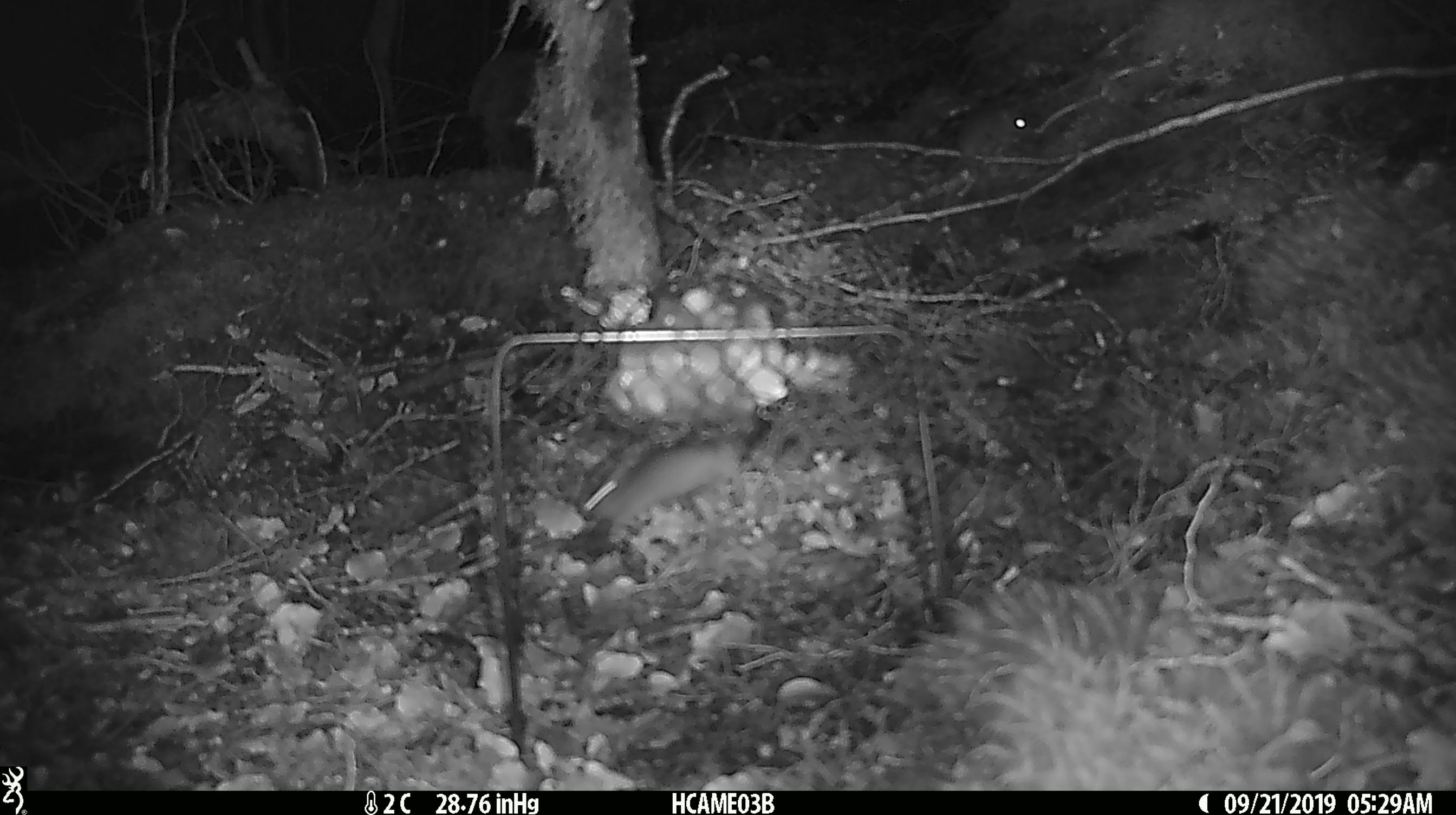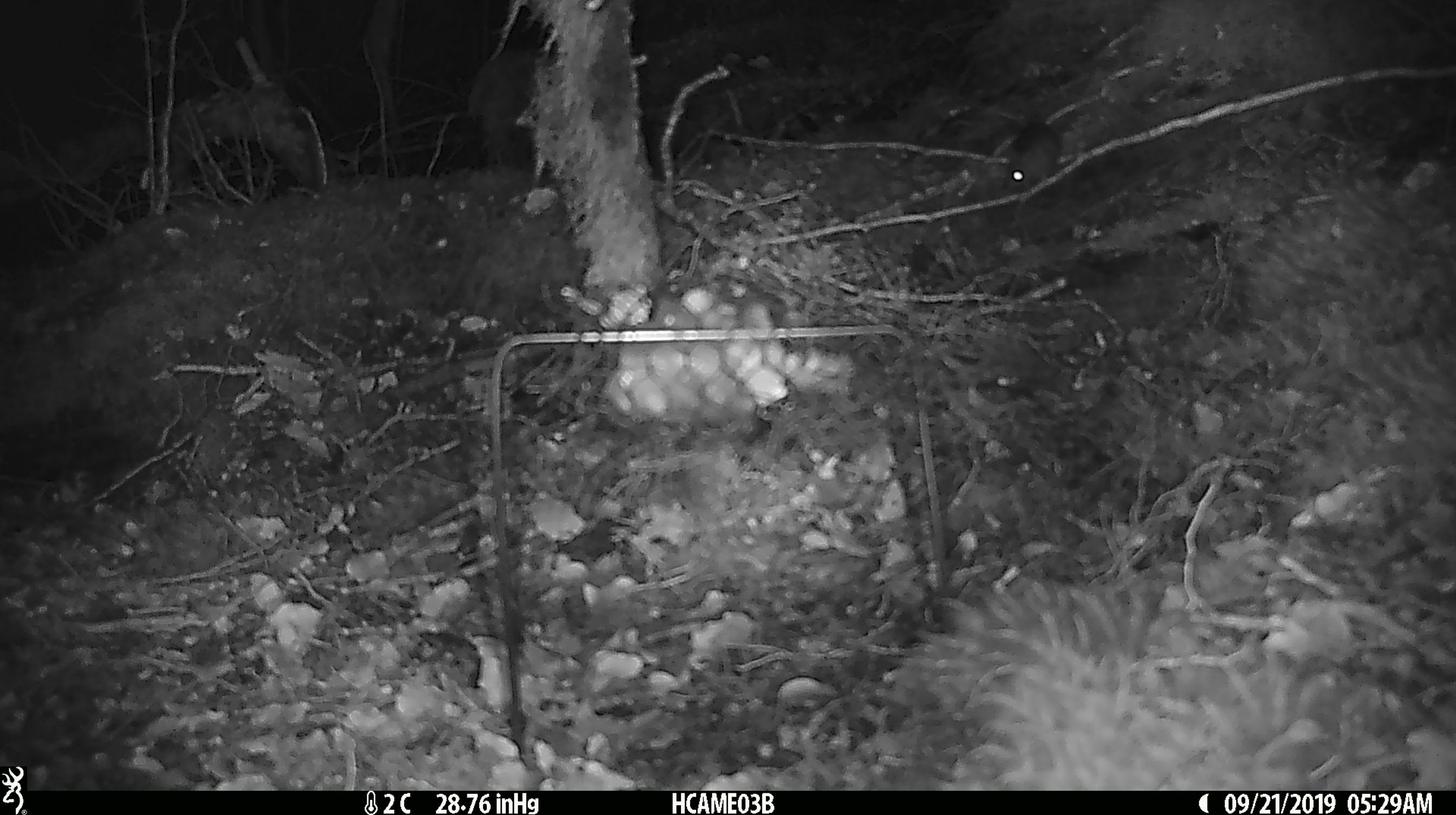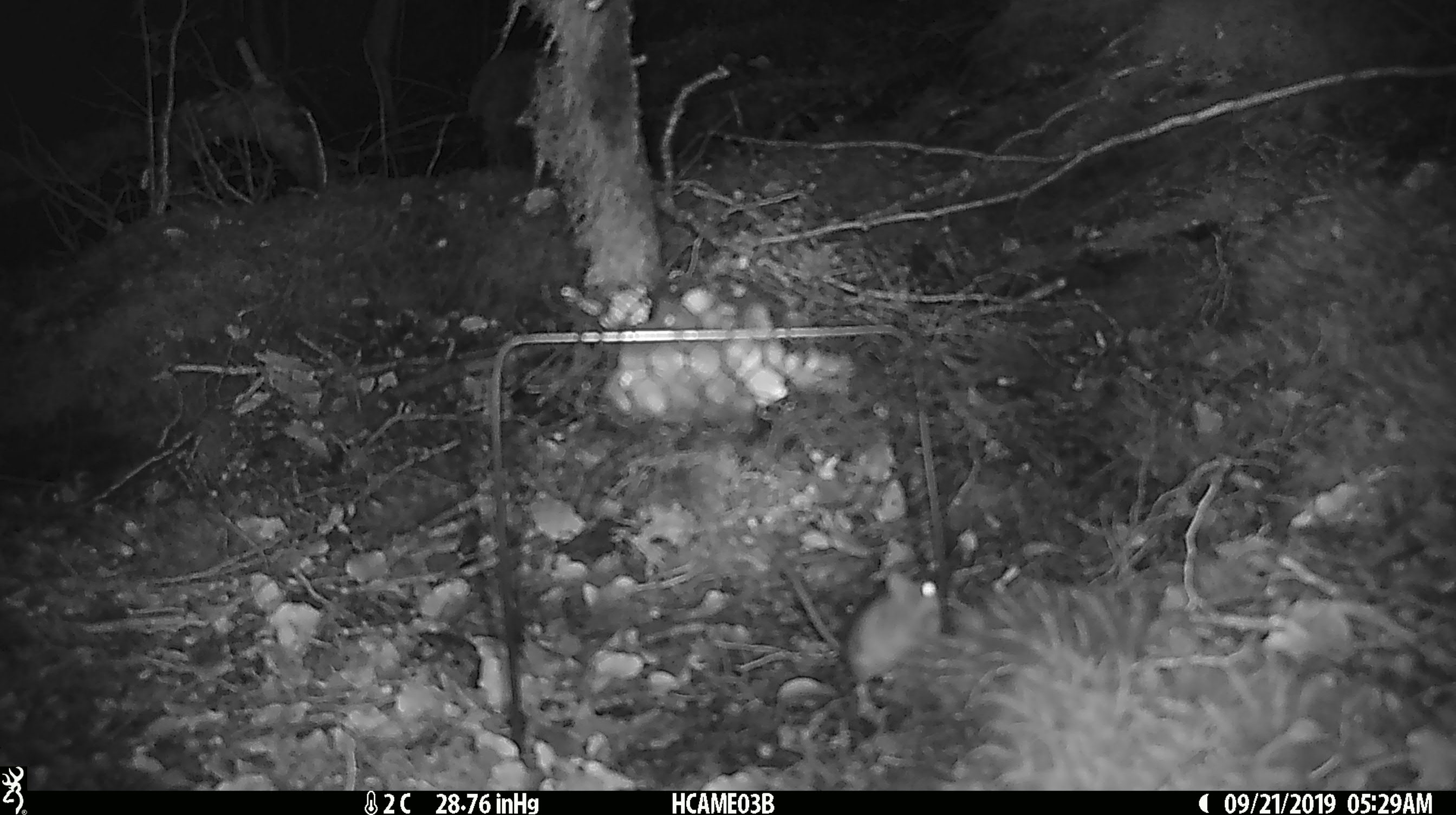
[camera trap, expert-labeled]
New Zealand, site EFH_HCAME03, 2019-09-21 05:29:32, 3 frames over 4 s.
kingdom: Animalia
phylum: Chordata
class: Mammalia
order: Rodentia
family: Muridae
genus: Mus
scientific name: Mus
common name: mouse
Mouse (Mus).